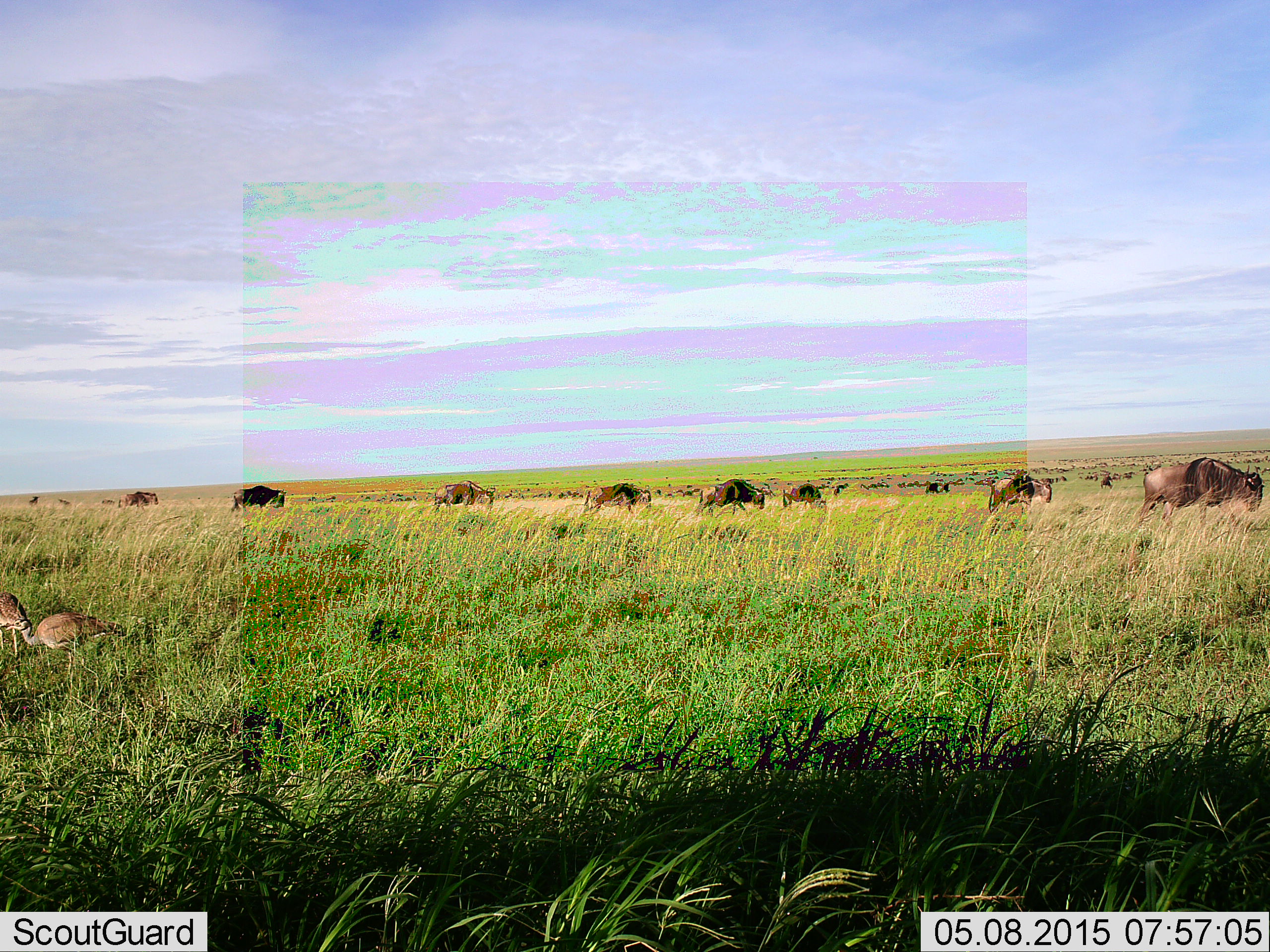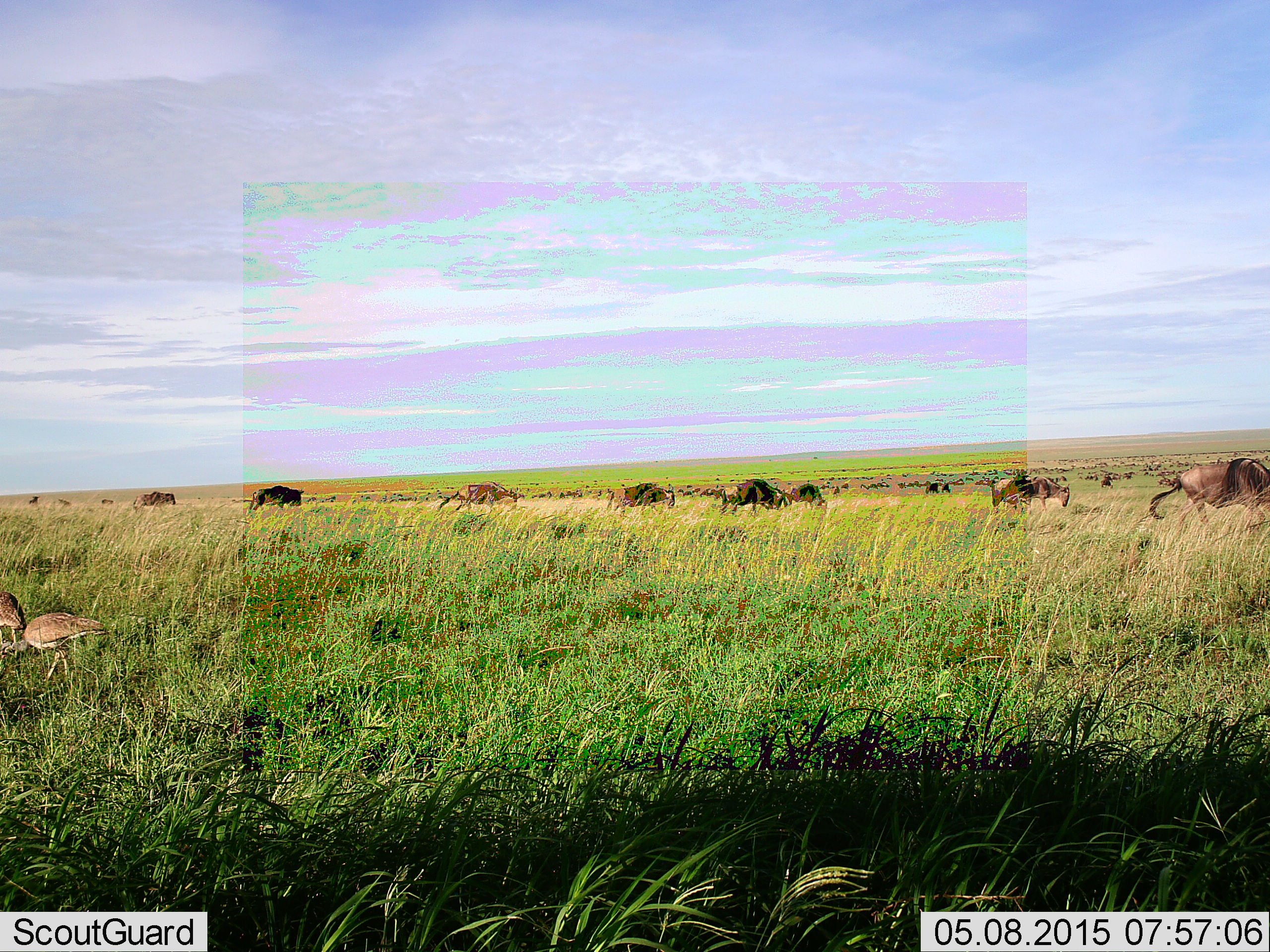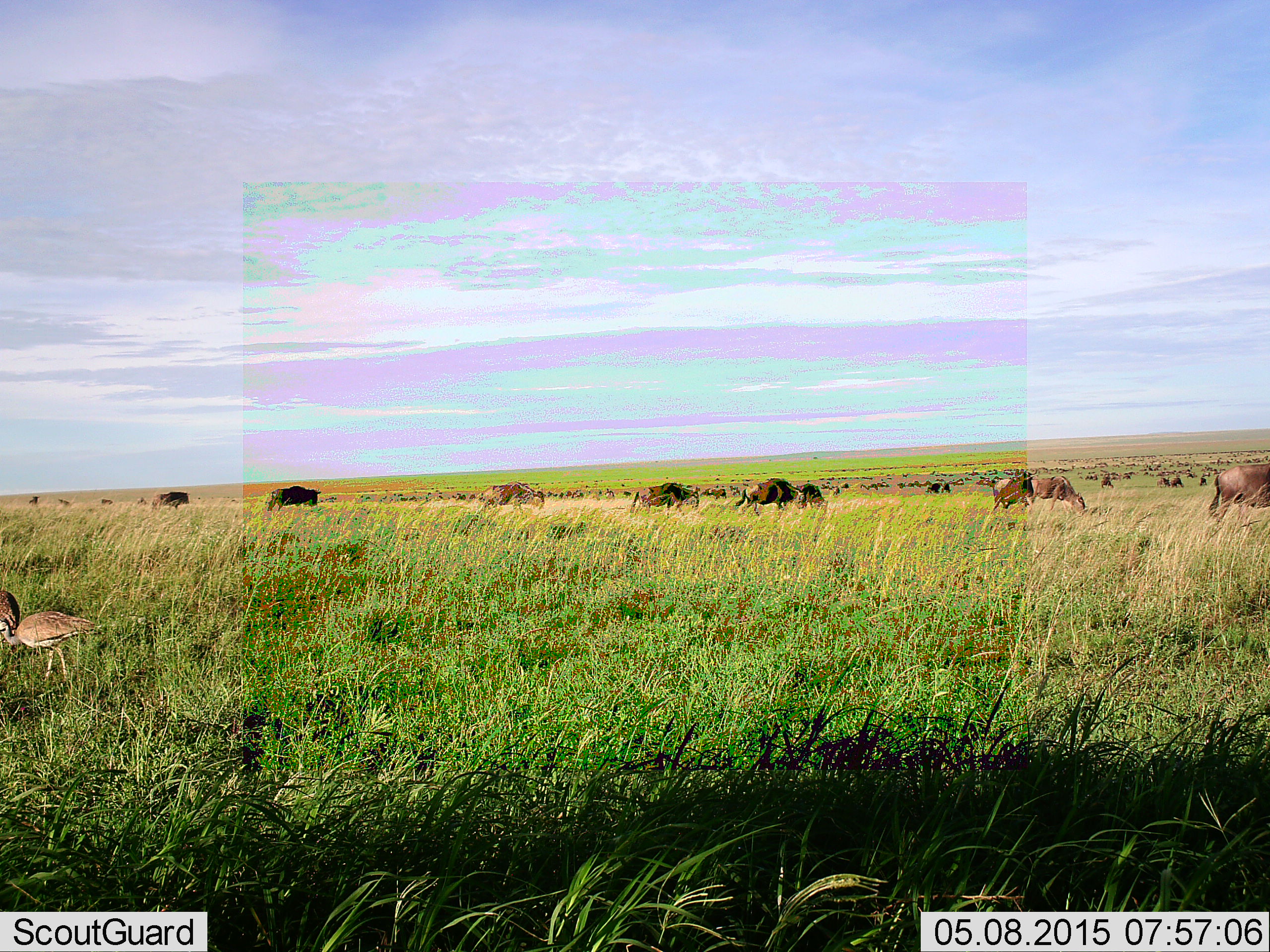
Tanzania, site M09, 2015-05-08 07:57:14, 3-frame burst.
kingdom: Animalia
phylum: Chordata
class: Aves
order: Otidiformes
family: Otididae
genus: Ardeotis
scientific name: Ardeotis kori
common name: kori bustard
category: koribustard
Koribustard (kori bustard) (Ardeotis kori), count 2. Behavior (volunteer vote fractions): standing 18%, resting 0%, moving 64%, interacting 0%. Young present (vote fraction): 0%. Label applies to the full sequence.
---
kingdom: Animalia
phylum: Chordata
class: Mammalia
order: Artiodactyla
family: Bovidae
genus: Connochaetes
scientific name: Connochaetes taurinus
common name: blue wildebeest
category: wildebeest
Wildebeest (blue wildebeest) (Connochaetes taurinus), count 11-50. Behavior (volunteer vote fractions): standing 15%, resting 0%, moving 95%, interacting 0%. Young present (vote fraction): 0%. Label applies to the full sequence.